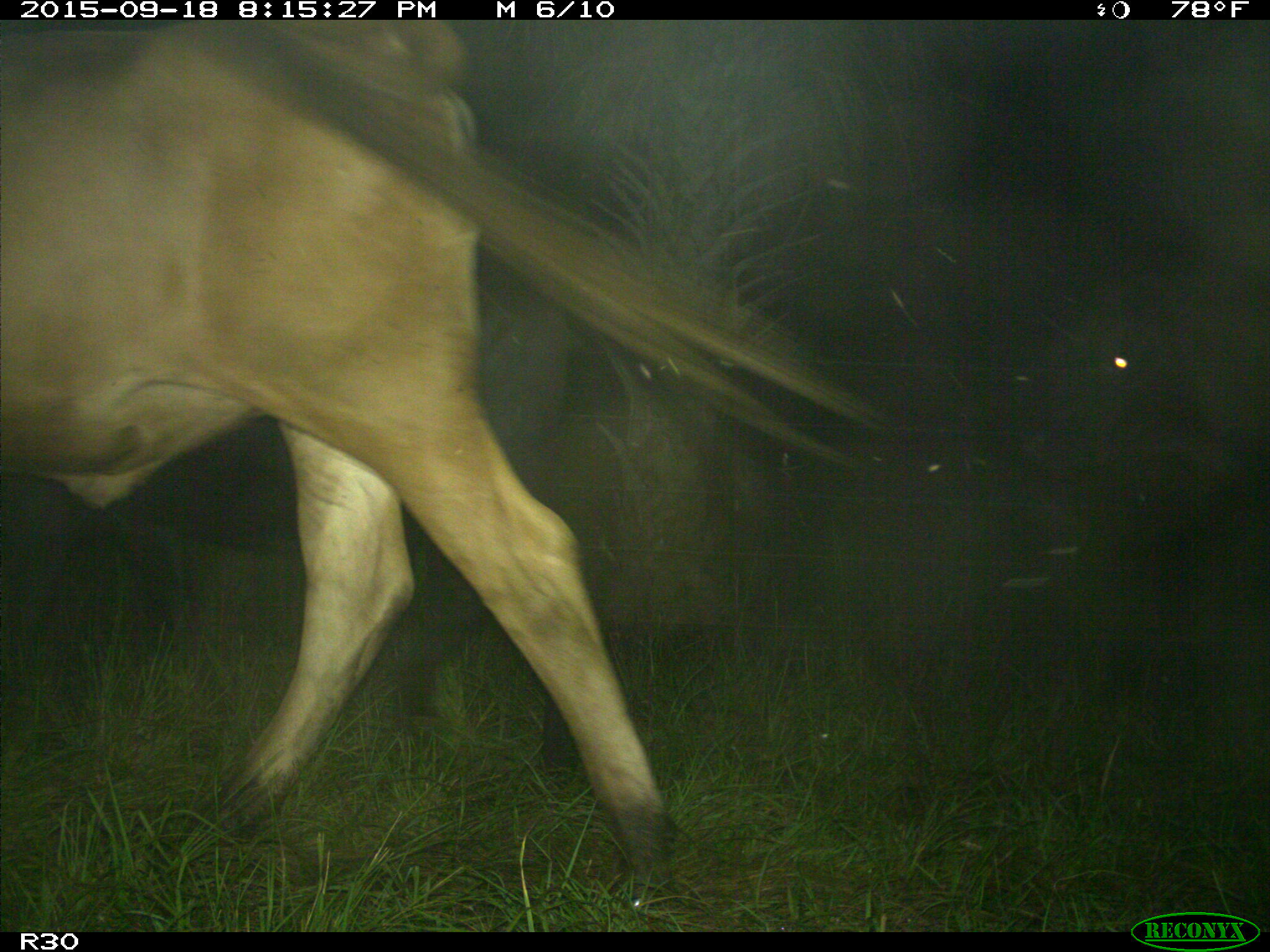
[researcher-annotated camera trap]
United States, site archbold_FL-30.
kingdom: Animalia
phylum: Chordata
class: Mammalia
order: Artiodactyla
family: Bovidae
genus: Bos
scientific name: Bos taurus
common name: domestic cow